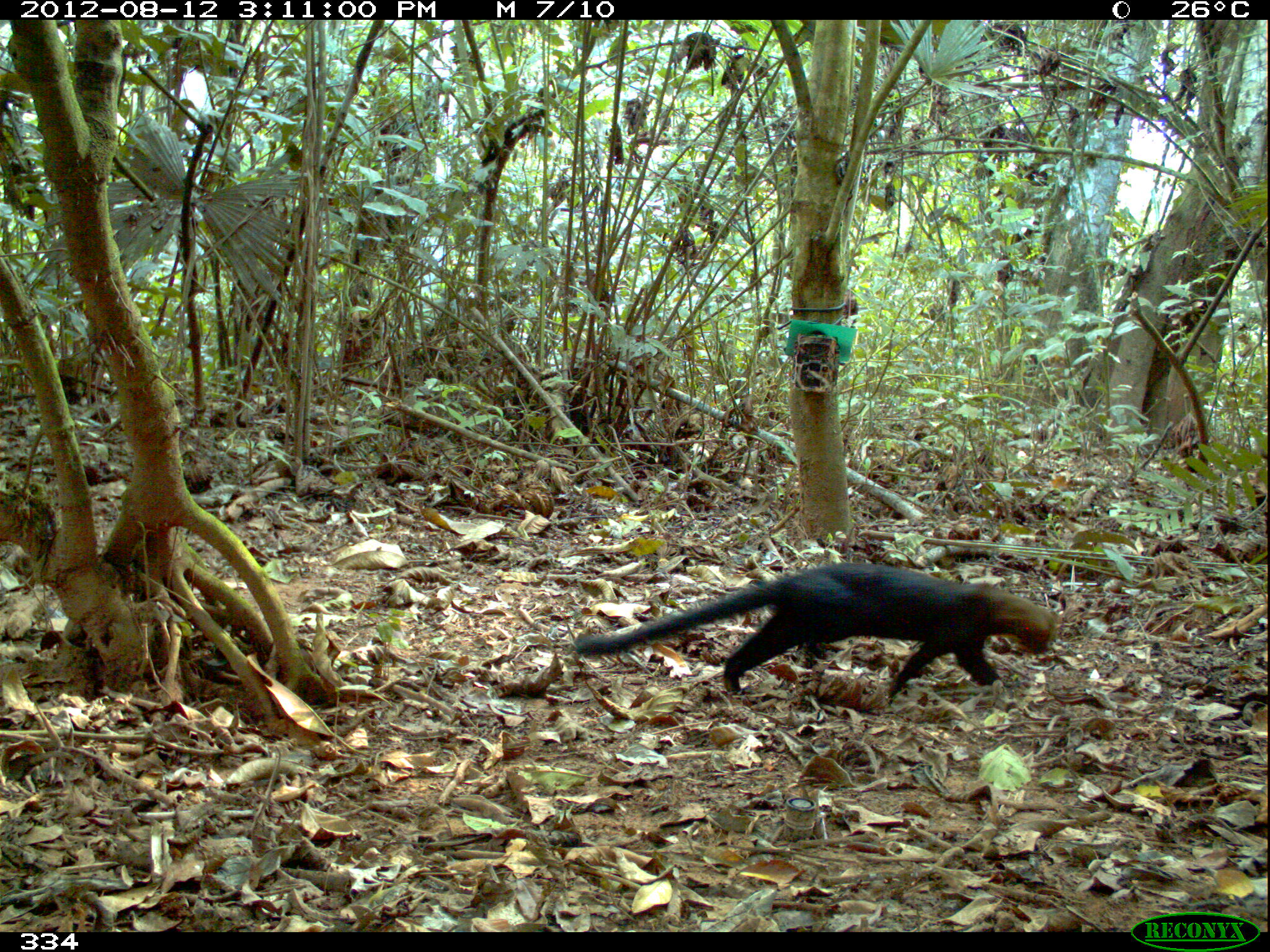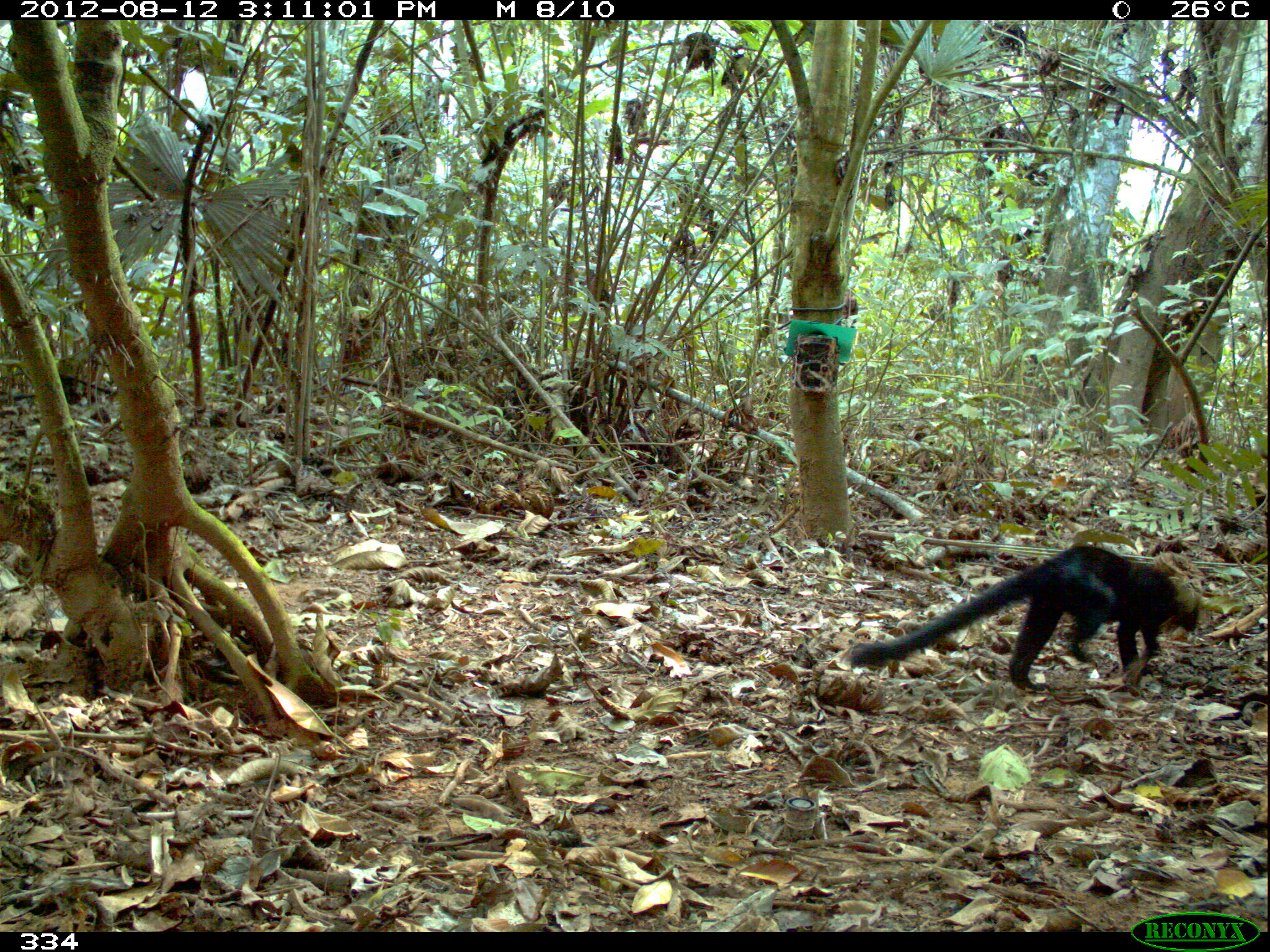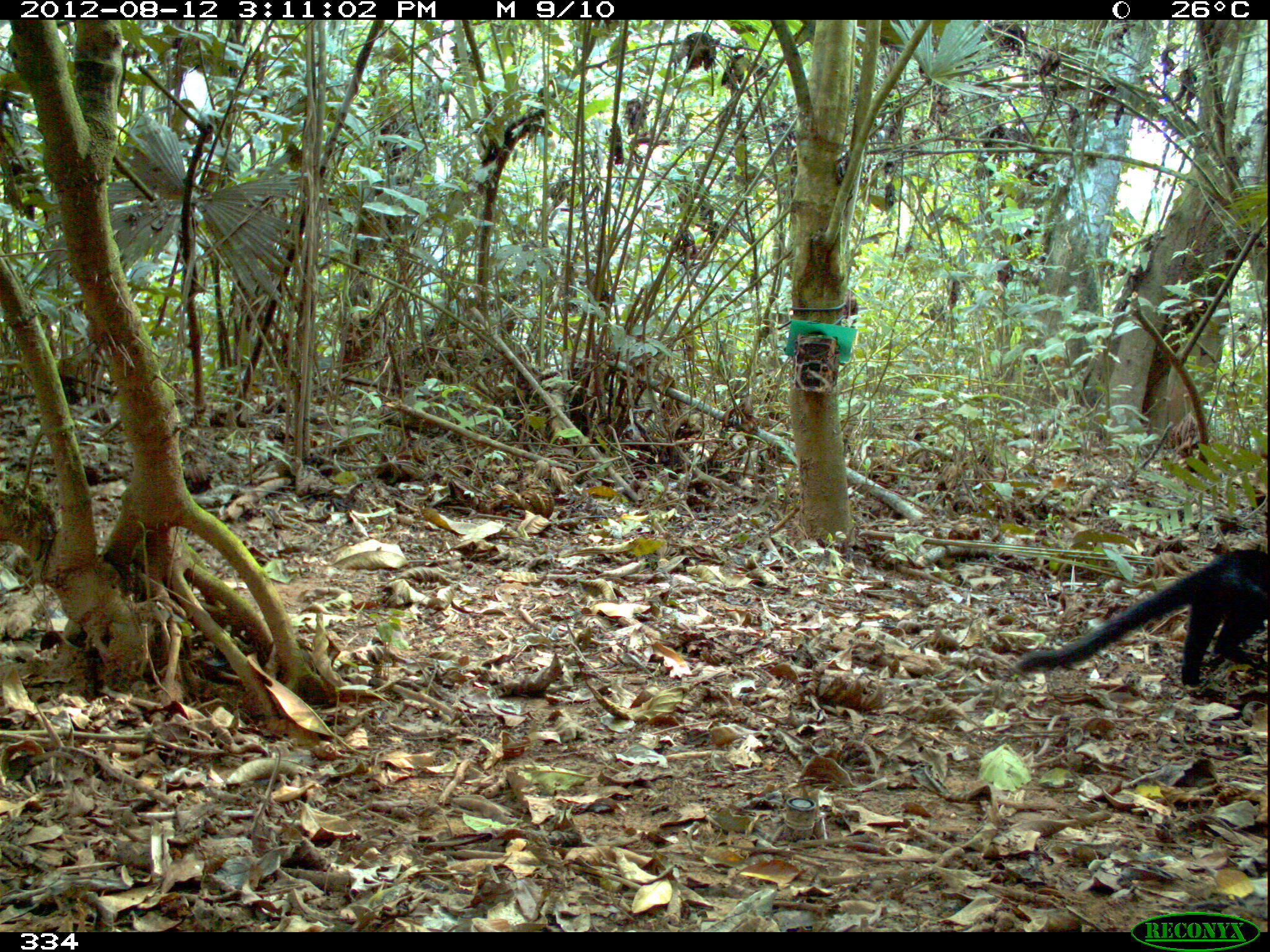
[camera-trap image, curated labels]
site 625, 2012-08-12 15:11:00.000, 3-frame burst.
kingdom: Animalia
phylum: Chordata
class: Mammalia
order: Carnivora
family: Mustelidae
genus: Eira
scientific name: Eira barbara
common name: tayra